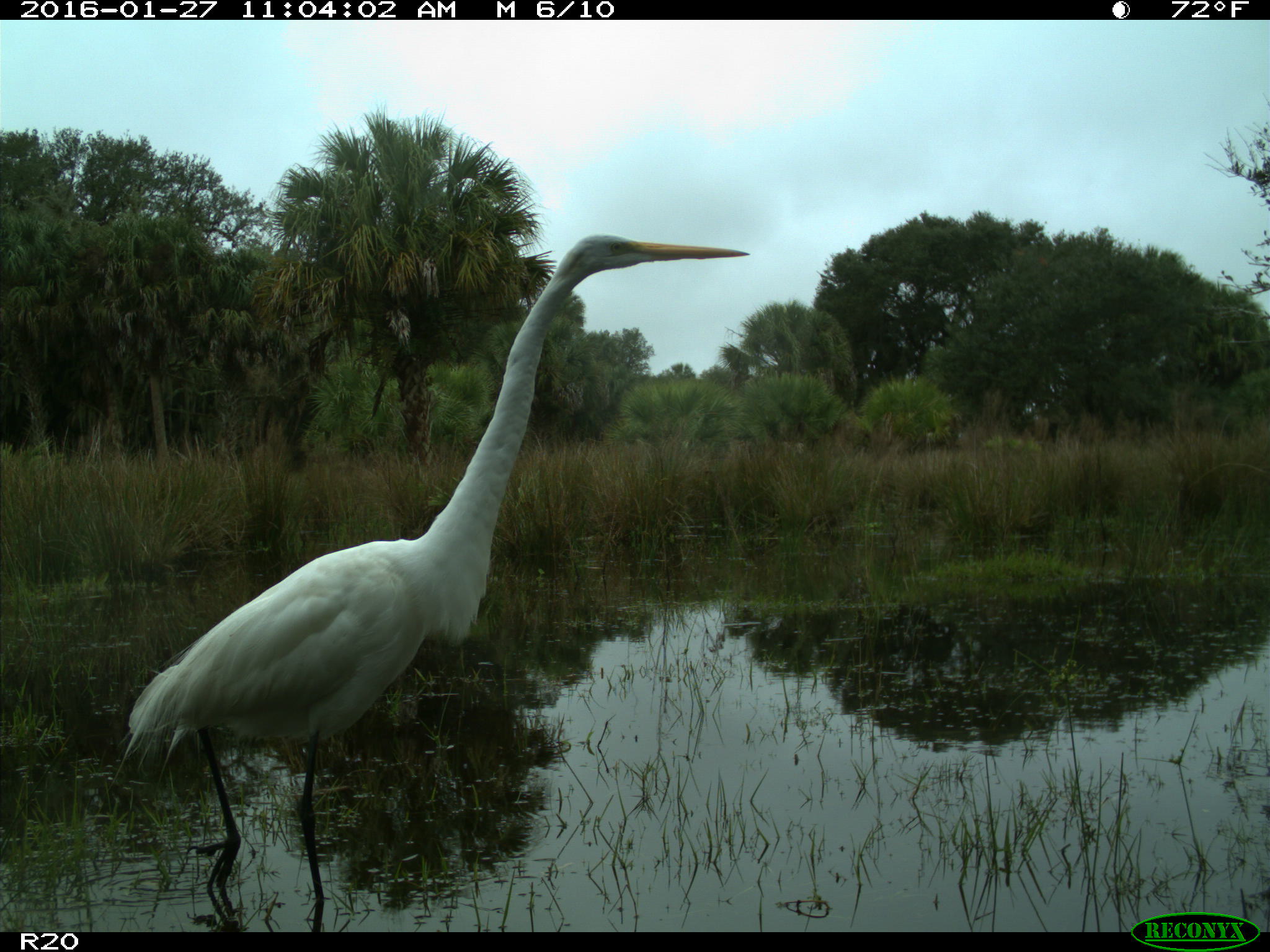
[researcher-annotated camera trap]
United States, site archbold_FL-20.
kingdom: Animalia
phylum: Chordata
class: Aves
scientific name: Aves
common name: birds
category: unidentified bird